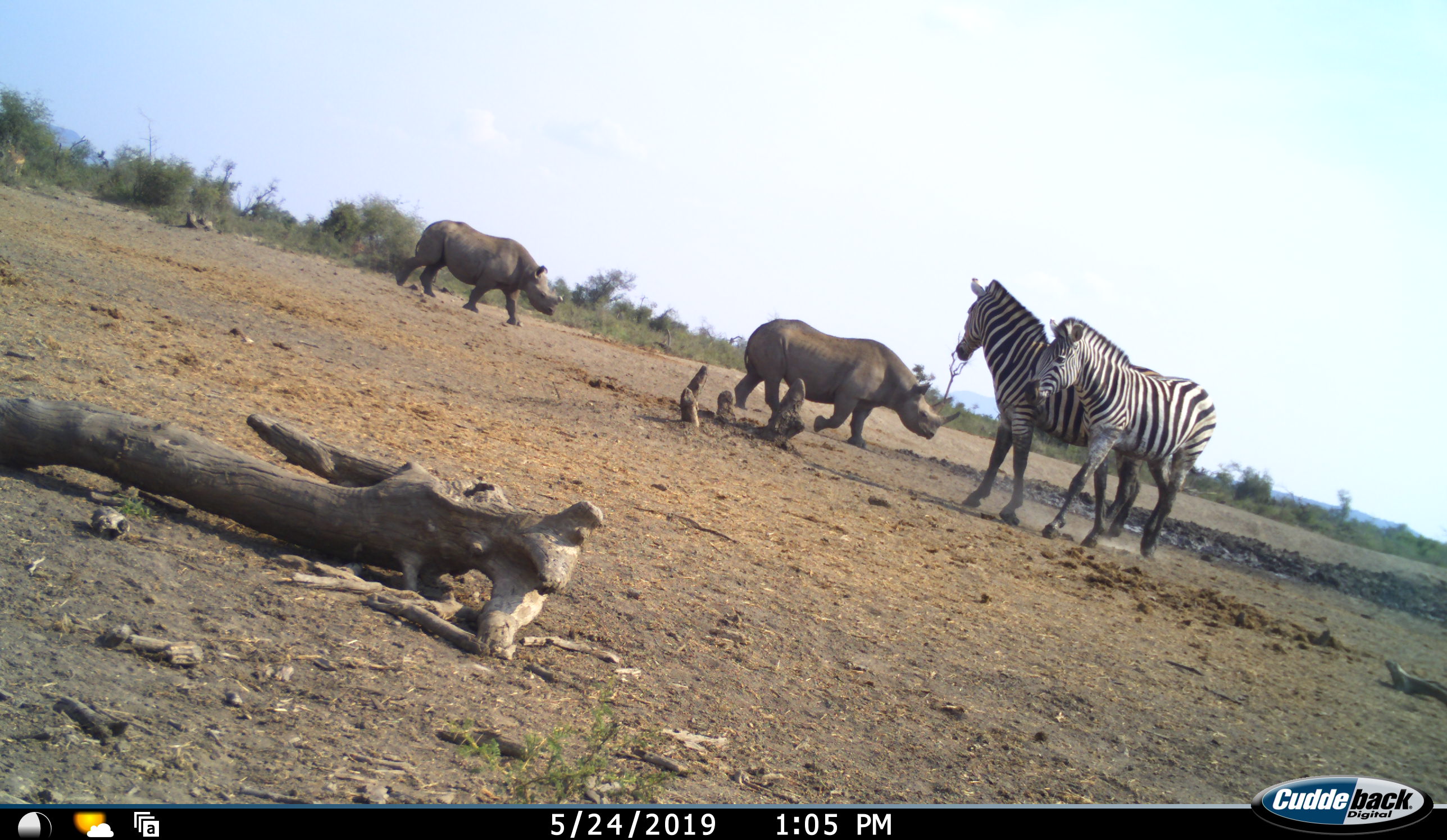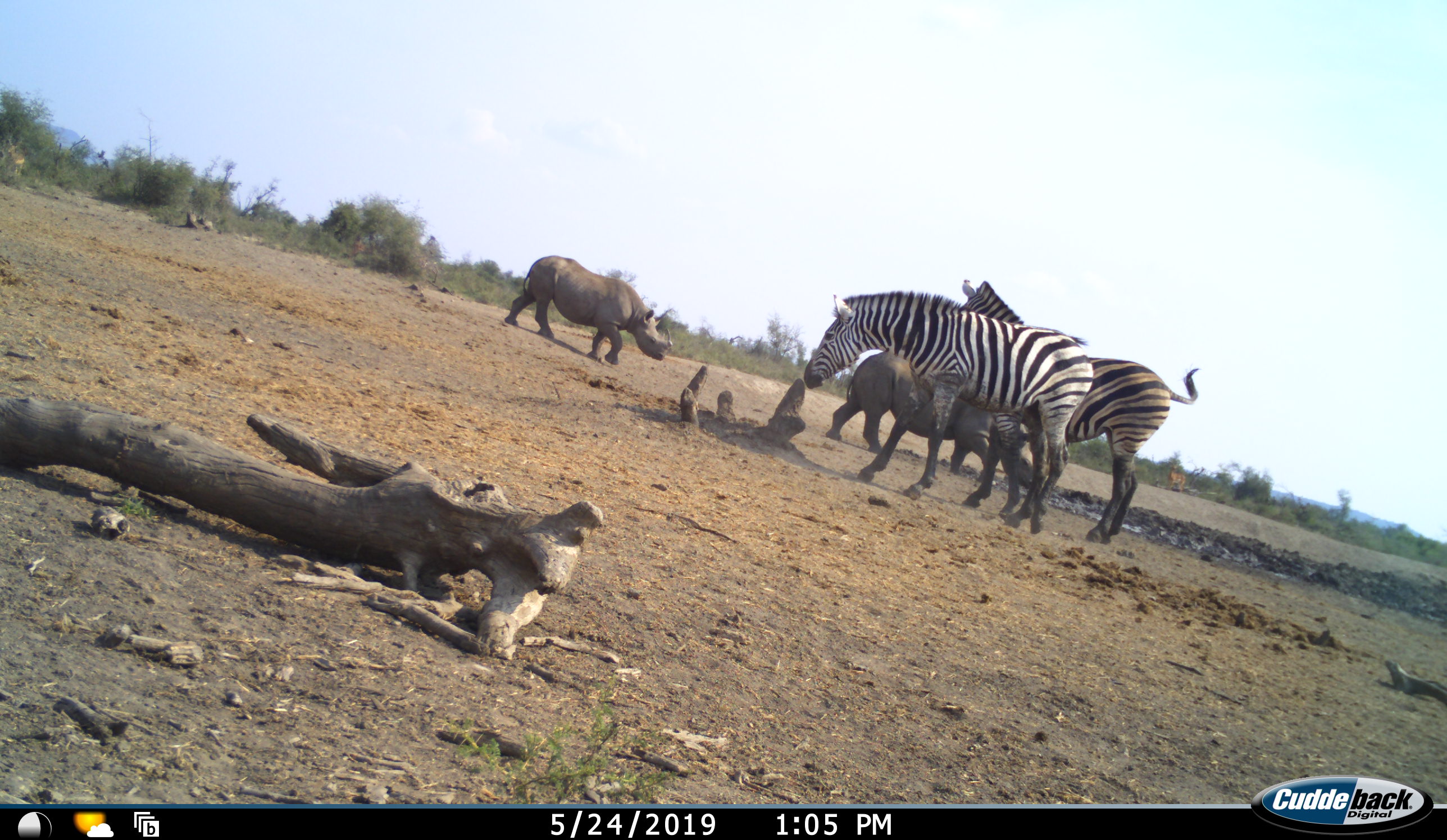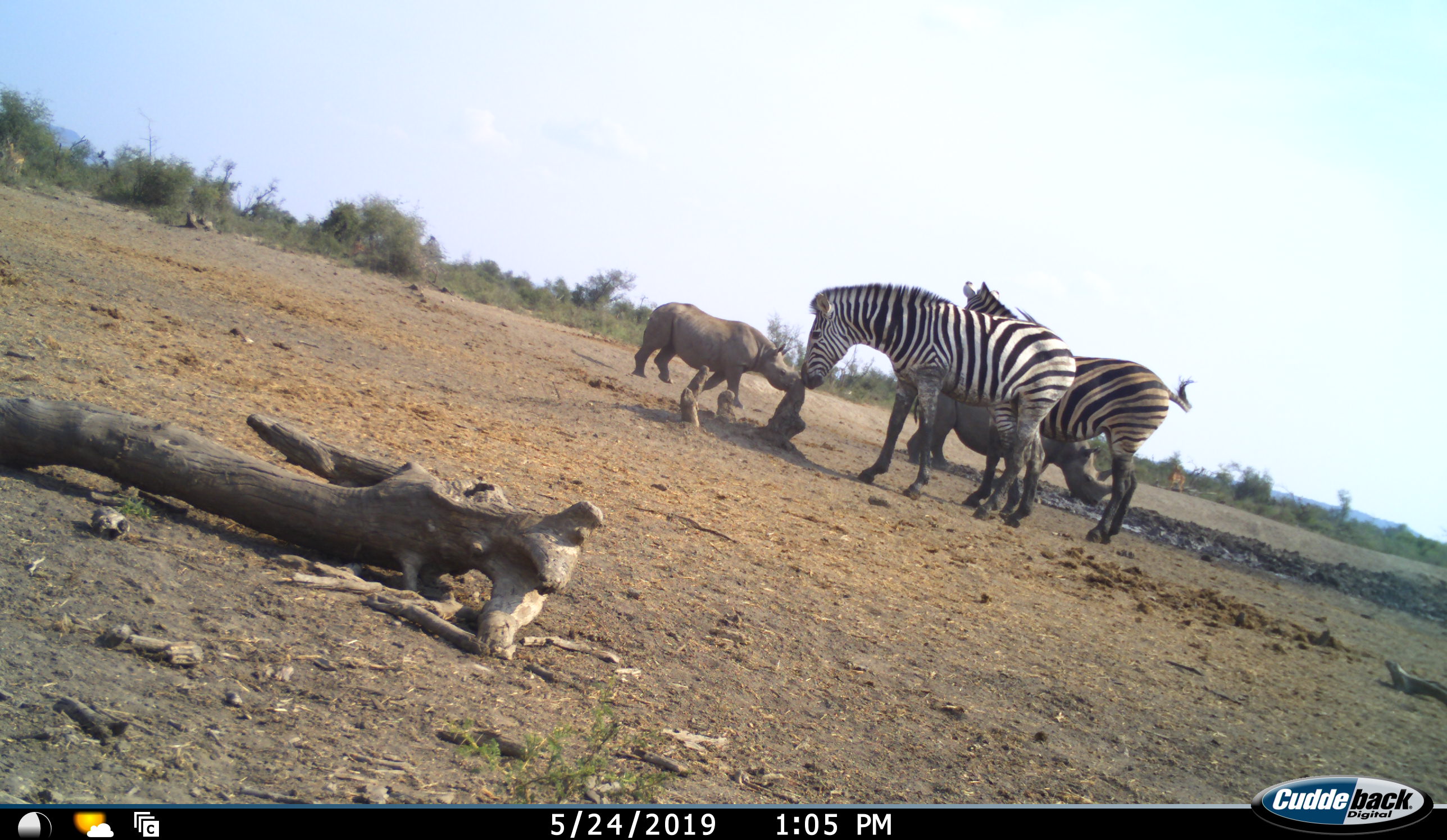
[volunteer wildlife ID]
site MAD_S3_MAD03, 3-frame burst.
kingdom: Animalia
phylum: Chordata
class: Mammalia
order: Perissodactyla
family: Rhinocerotidae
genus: Diceros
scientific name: Diceros bicornis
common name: black rhinoceros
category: rhinocerosblack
Rhinocerosblack (black rhinoceros) (Diceros bicornis), count 2. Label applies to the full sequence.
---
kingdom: Animalia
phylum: Chordata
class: Mammalia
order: Perissodactyla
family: Equidae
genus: Equus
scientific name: Equus quagga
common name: plains zebra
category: zebraplains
Zebraplains (plains zebra) (Equus quagga), count 2. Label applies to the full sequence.